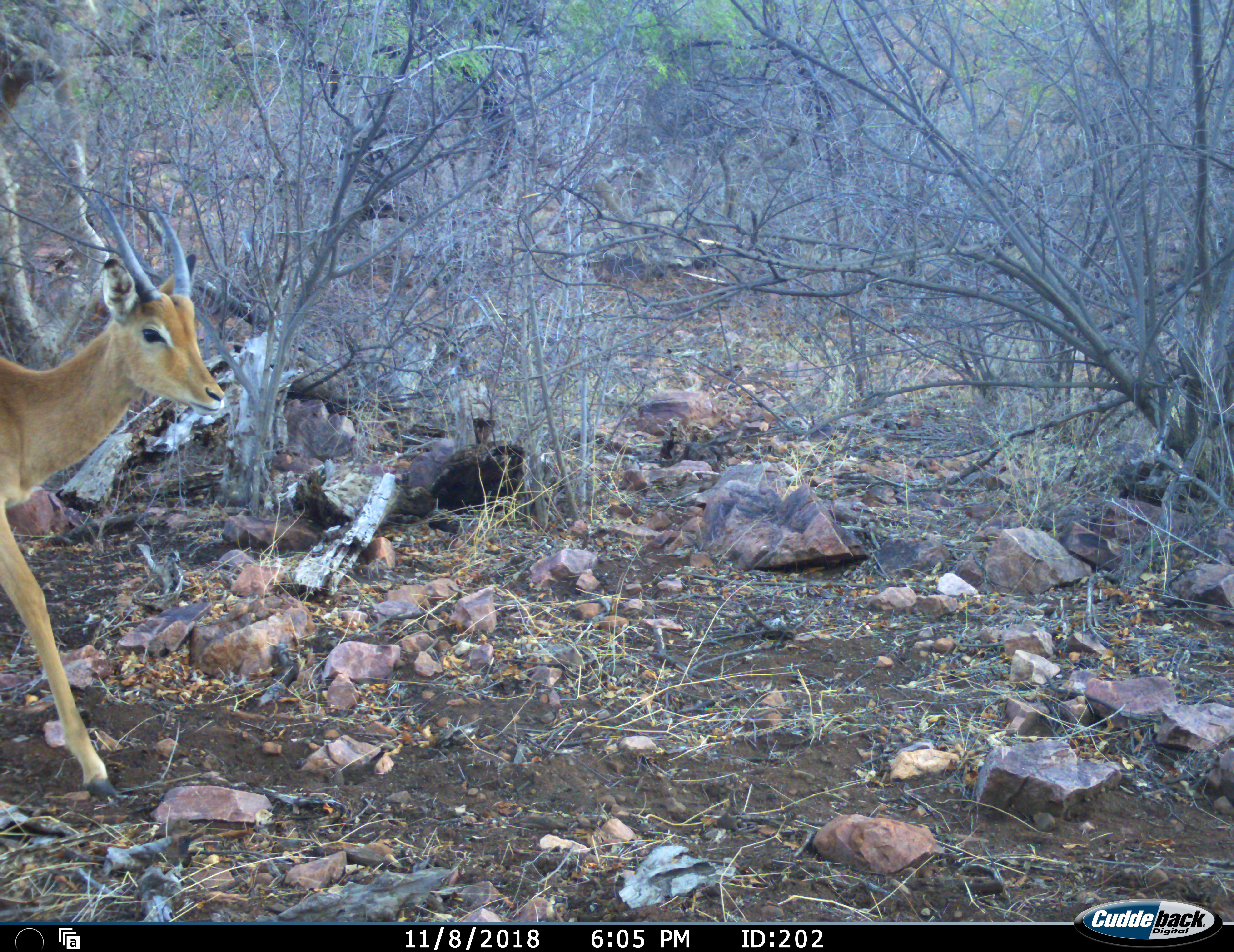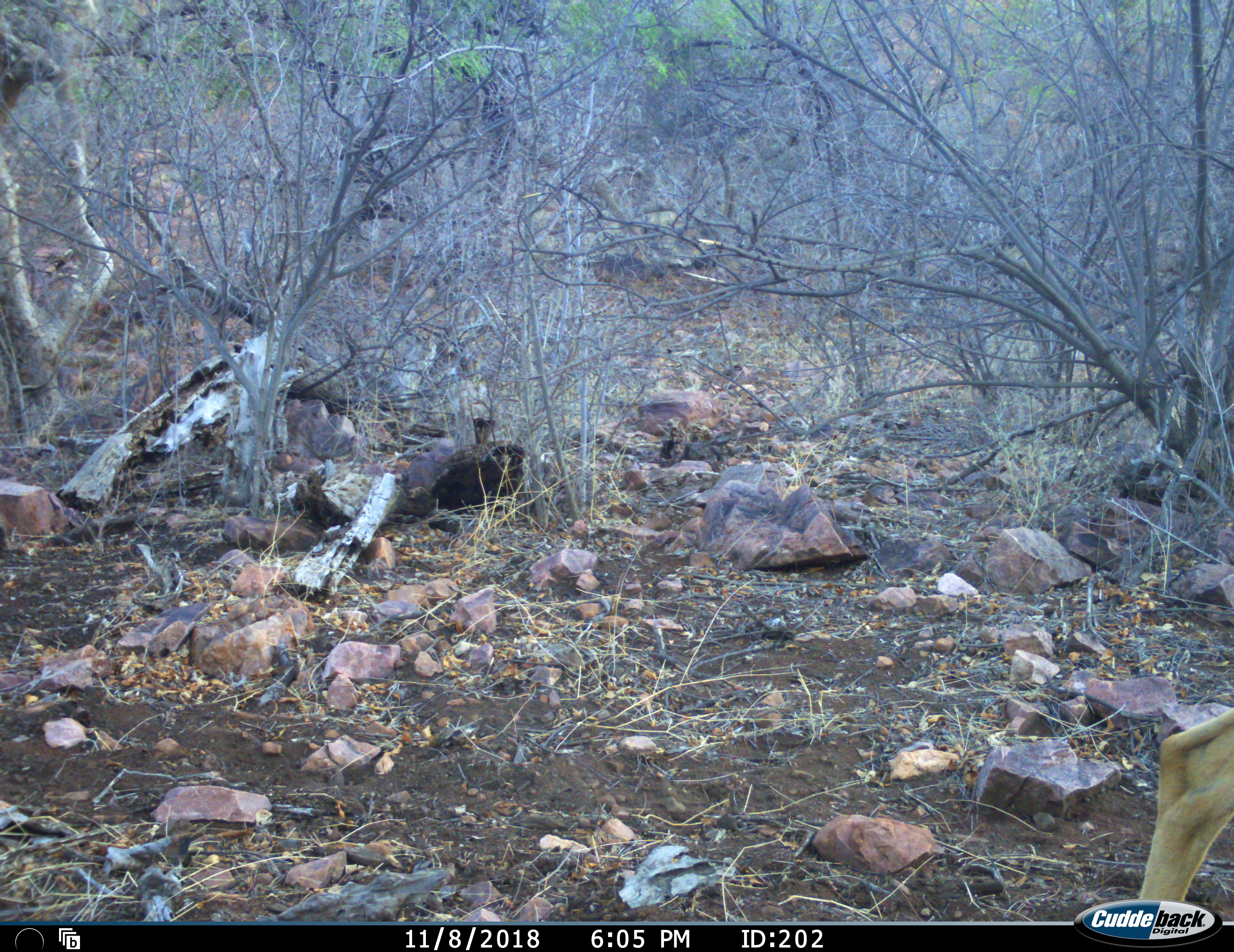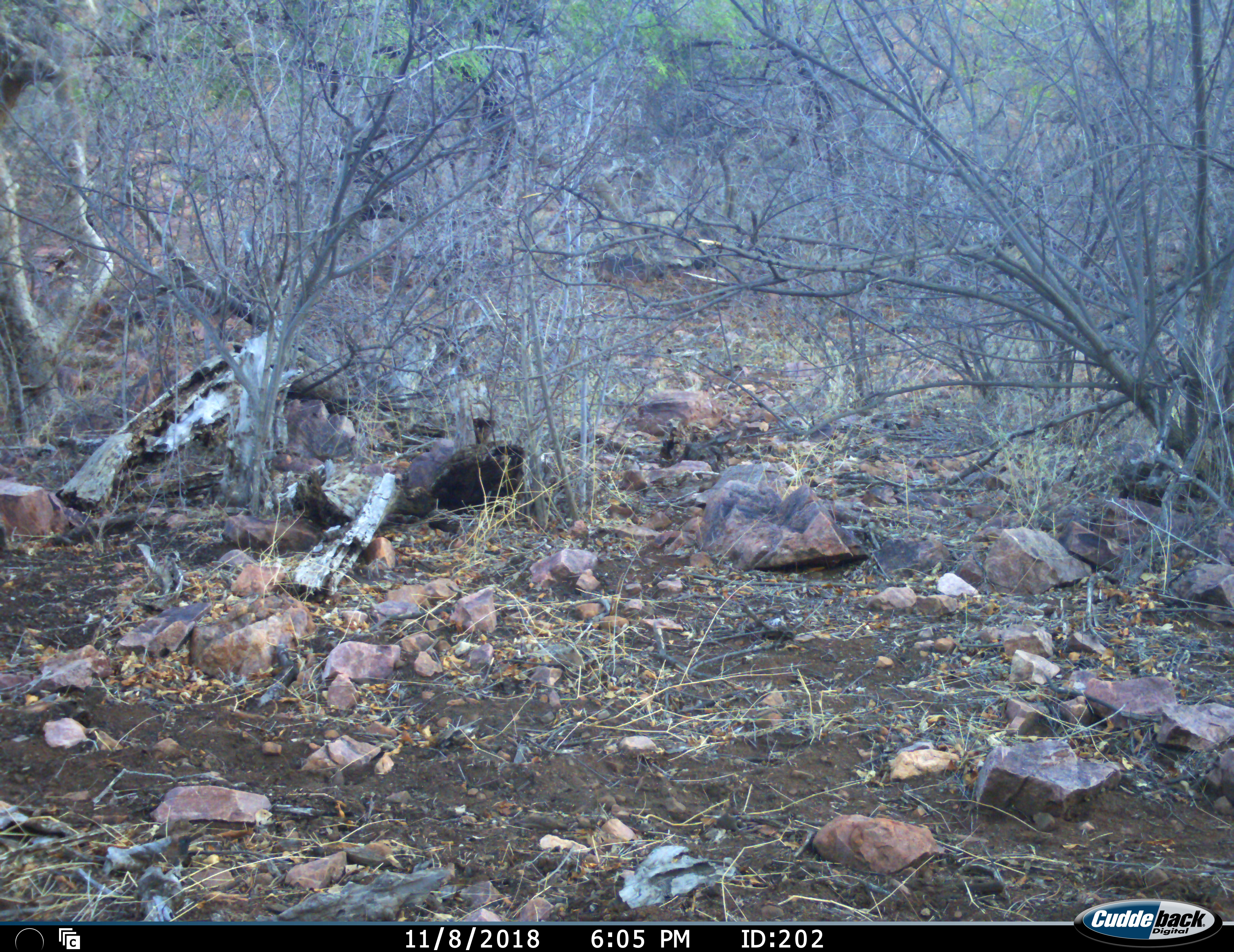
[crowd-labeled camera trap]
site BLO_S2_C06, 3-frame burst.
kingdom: Animalia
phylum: Chordata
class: Mammalia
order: Artiodactyla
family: Bovidae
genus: Aepyceros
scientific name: Aepyceros melampus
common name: impala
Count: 1.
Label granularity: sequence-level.